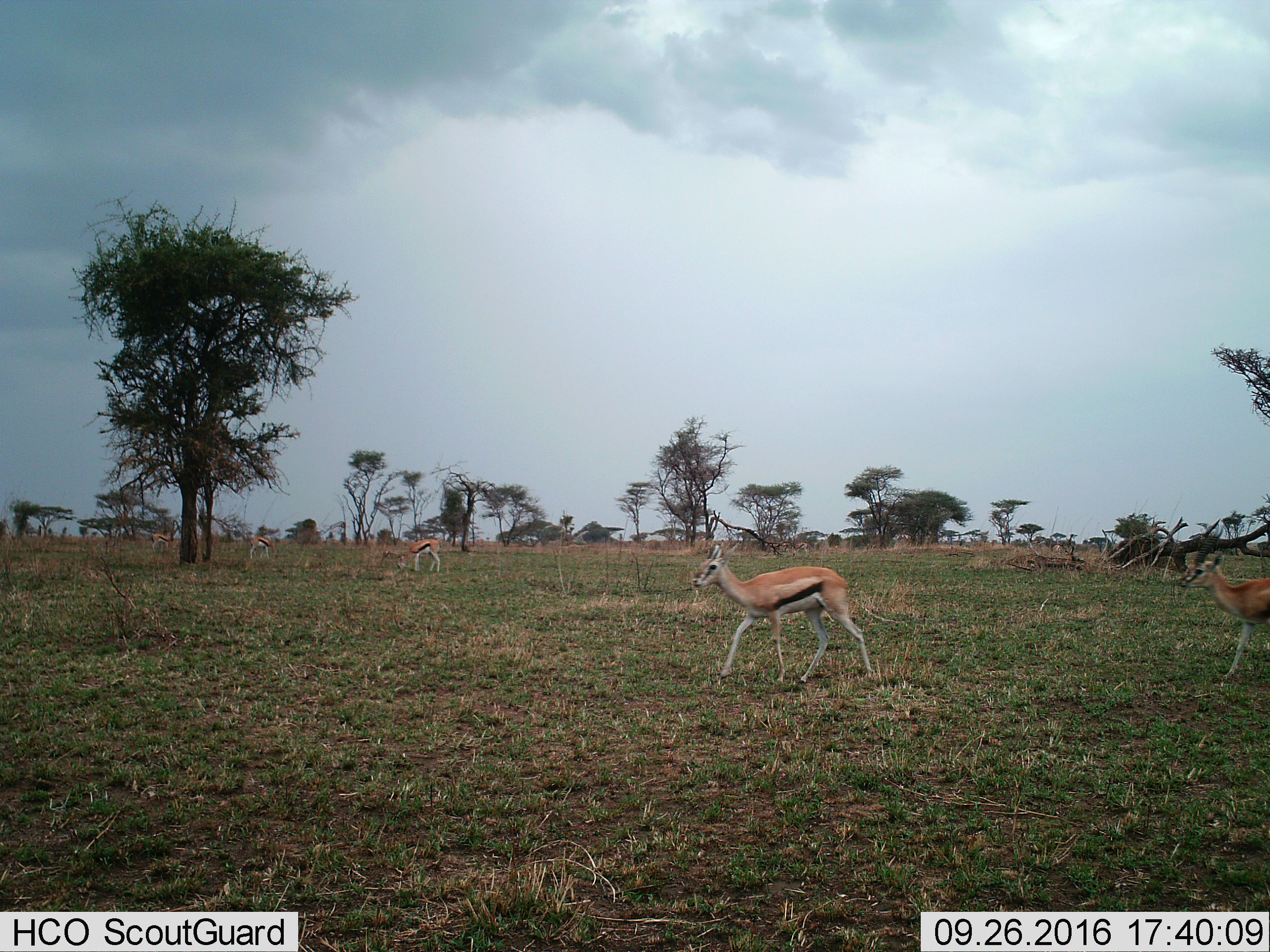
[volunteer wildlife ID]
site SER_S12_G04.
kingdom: Animalia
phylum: Chordata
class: Mammalia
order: Artiodactyla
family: Bovidae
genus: Eudorcas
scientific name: Eudorcas thomsonii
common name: thomson's gazelle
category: gazellethomsons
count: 5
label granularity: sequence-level